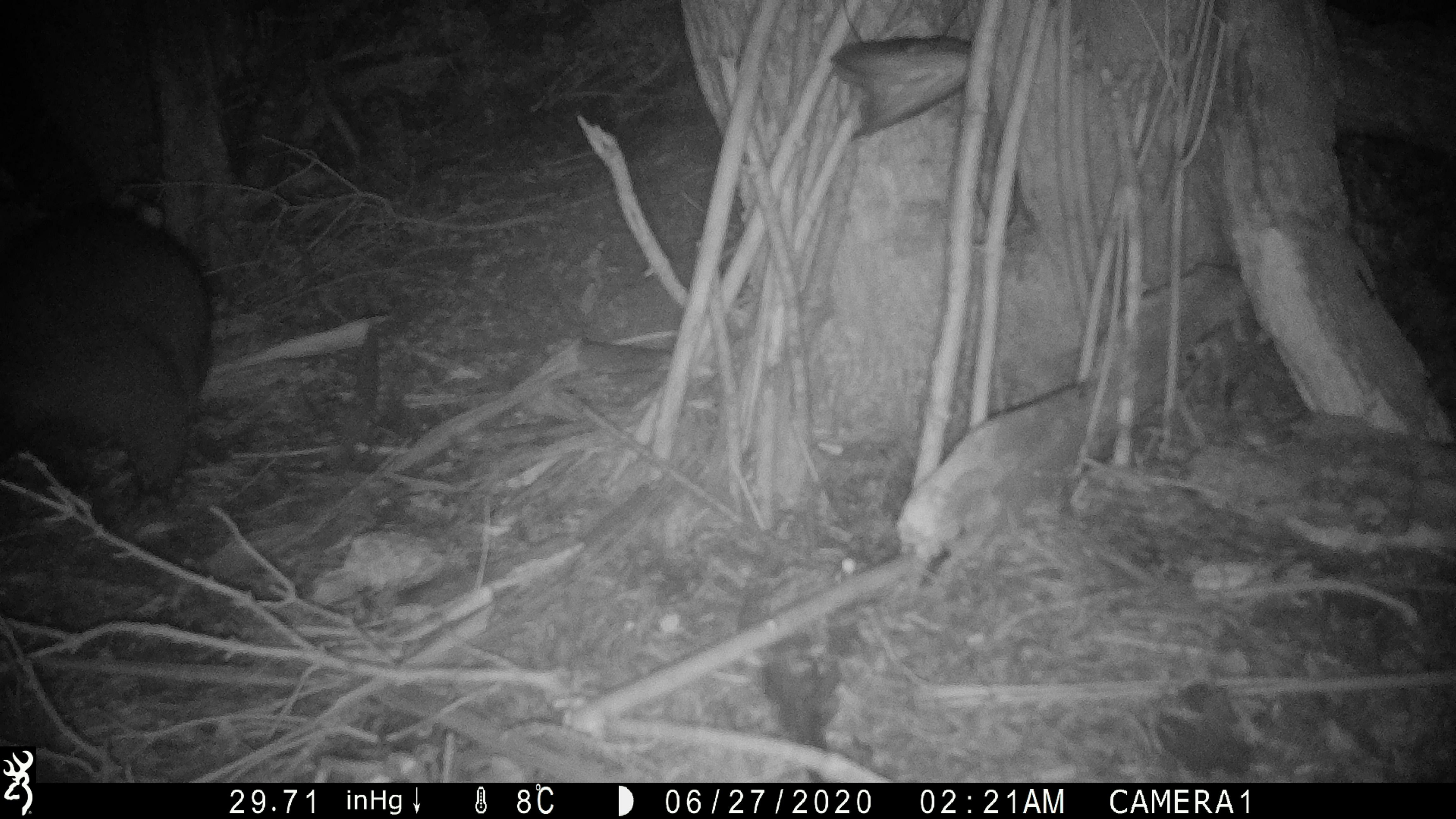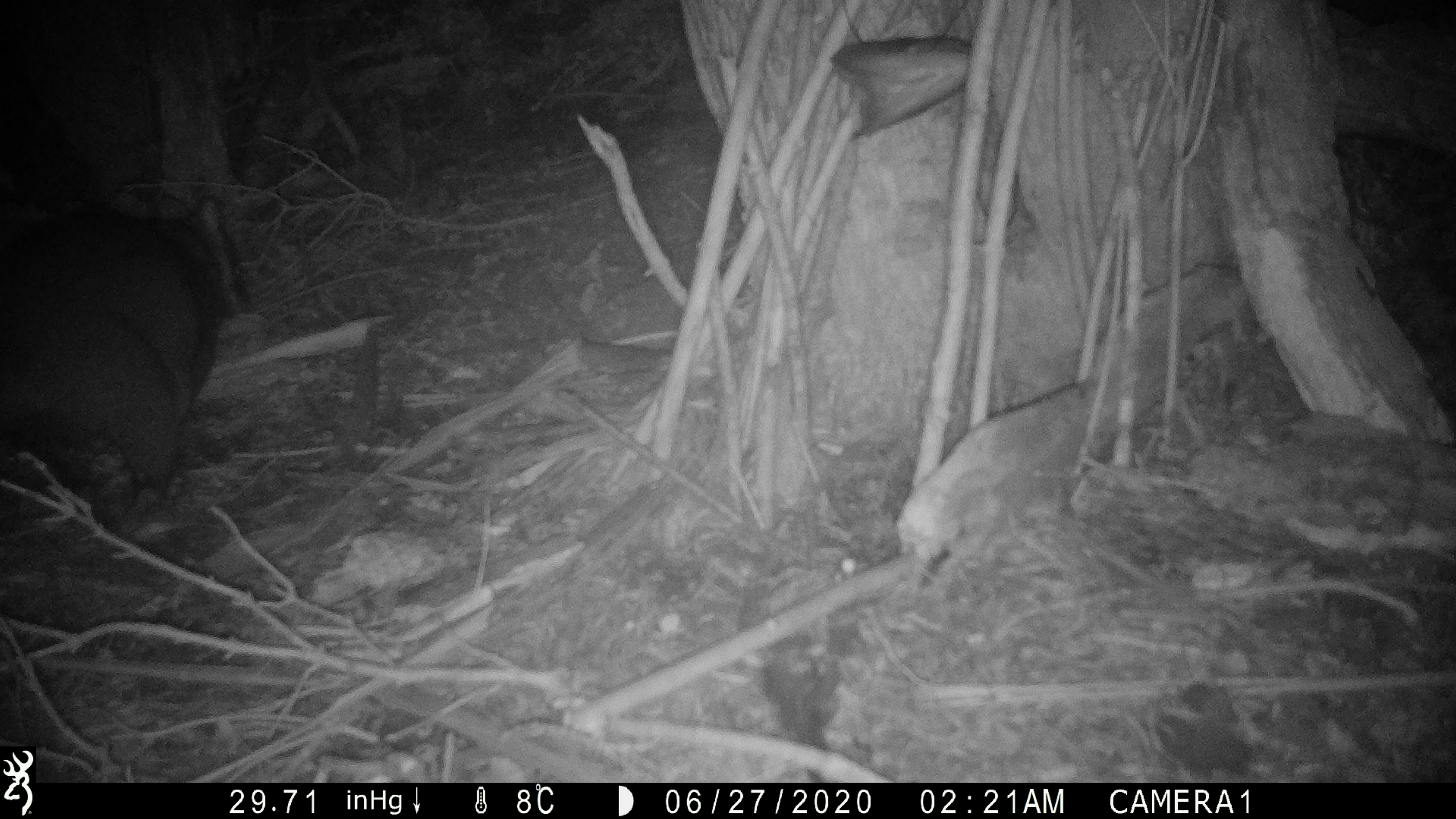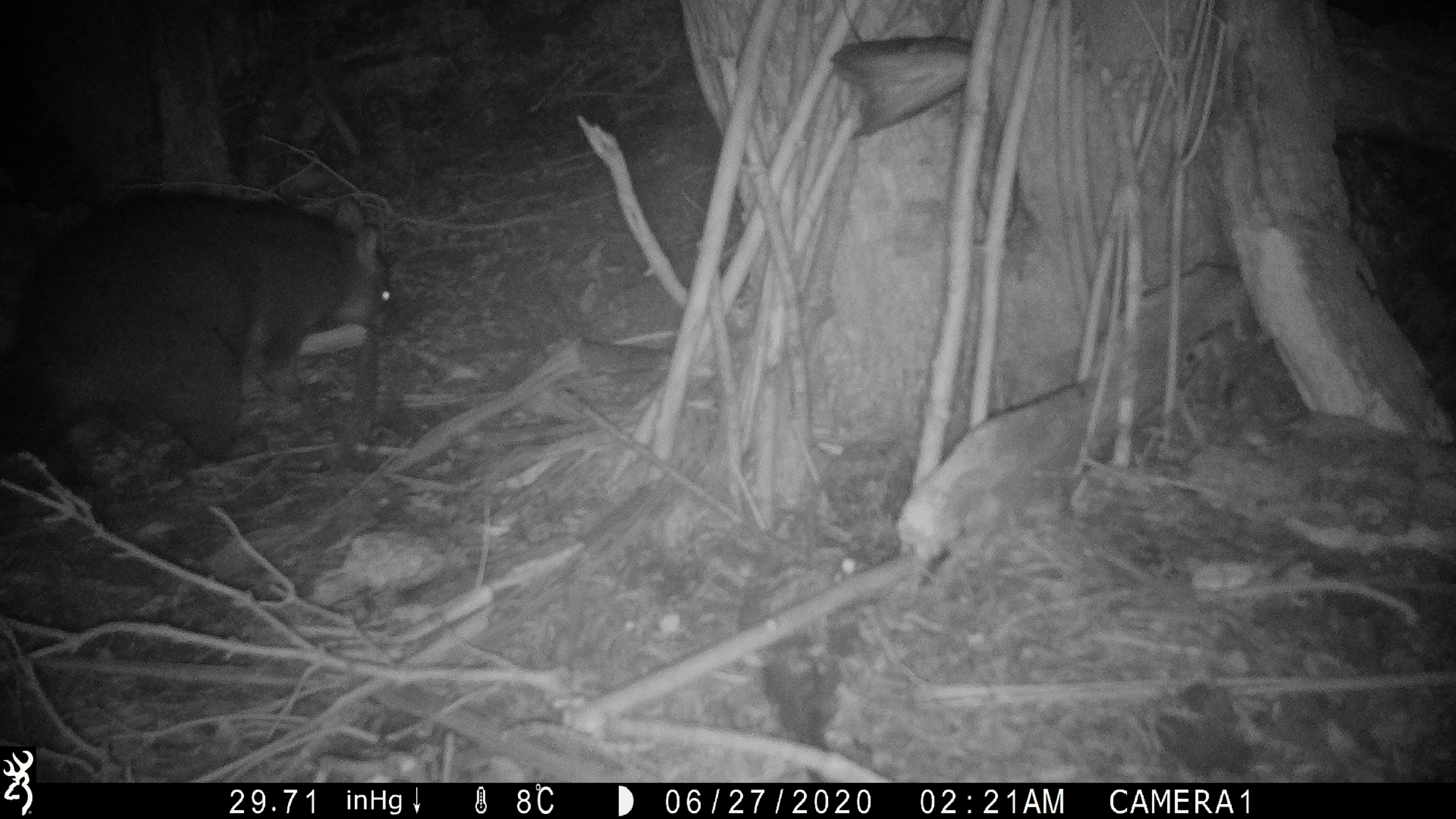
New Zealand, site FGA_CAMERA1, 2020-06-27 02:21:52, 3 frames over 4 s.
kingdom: Animalia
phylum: Chordata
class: Mammalia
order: Diprotodontia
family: Phalangeridae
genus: Trichosurus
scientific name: Trichosurus vulpecula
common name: common brushtail possum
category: possum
Possum (common brushtail possum) (Trichosurus vulpecula).